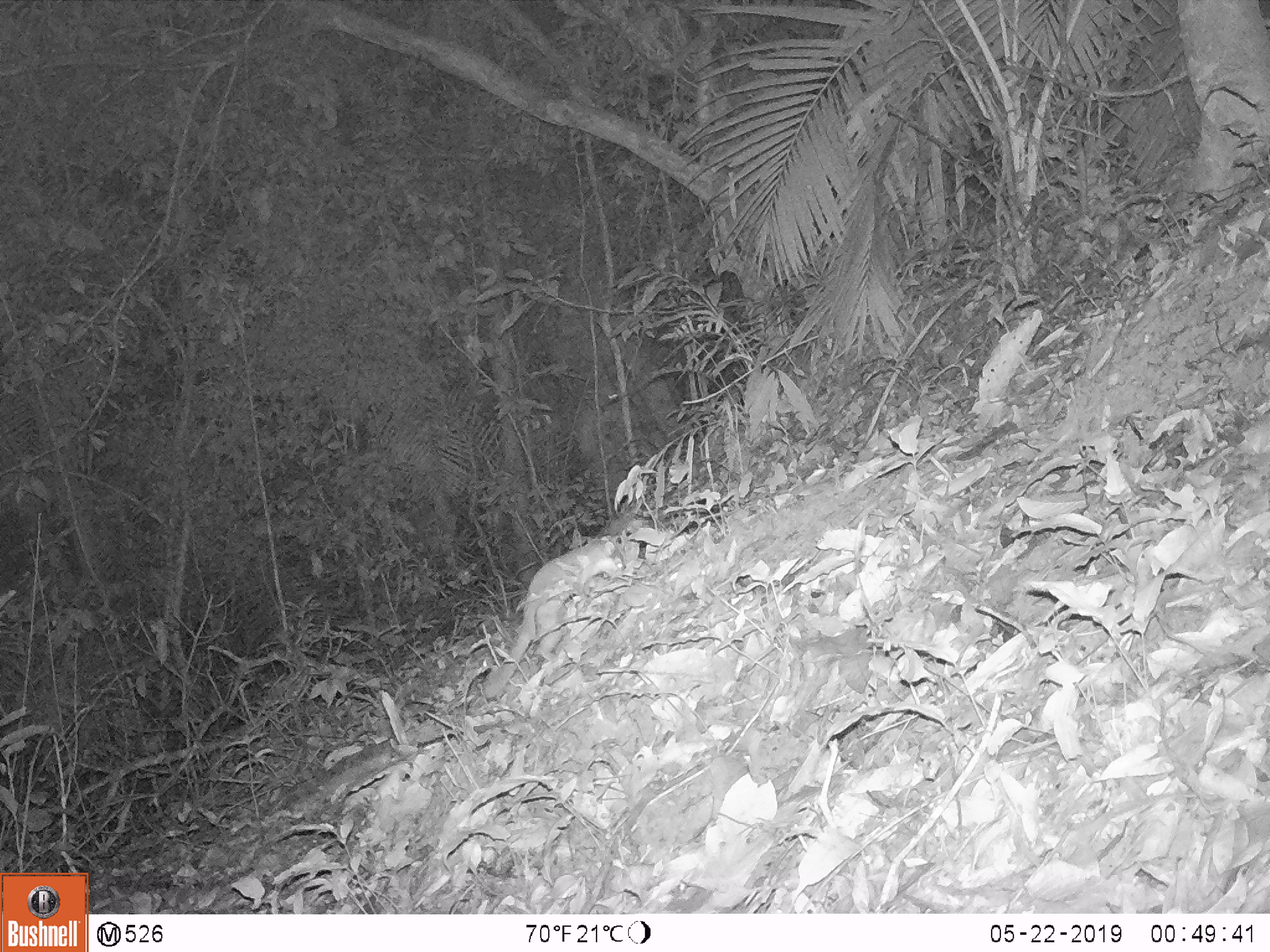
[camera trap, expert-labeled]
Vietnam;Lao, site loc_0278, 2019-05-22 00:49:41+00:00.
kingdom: Animalia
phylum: Chordata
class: Mammalia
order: Carnivora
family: Mustelidae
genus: Melogale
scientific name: Melogale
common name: ferret badger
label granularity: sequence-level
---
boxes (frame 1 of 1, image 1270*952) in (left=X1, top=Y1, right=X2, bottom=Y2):
ferret badger: (left=483, top=534, right=626, bottom=699)